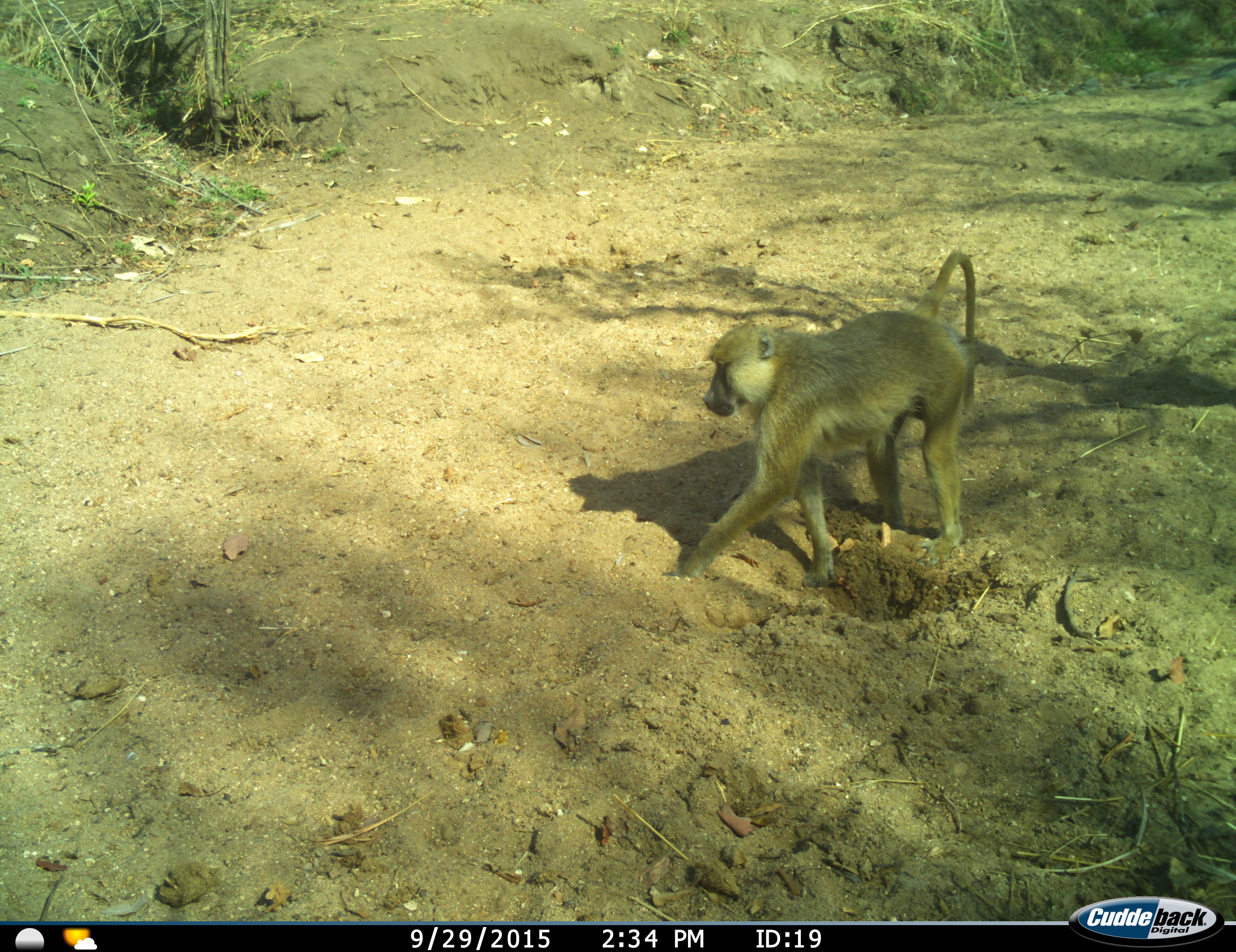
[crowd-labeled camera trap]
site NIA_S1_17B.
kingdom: Animalia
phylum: Chordata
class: Mammalia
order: Primates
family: Cercopithecidae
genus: Papio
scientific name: Papio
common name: baboon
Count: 1.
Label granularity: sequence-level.